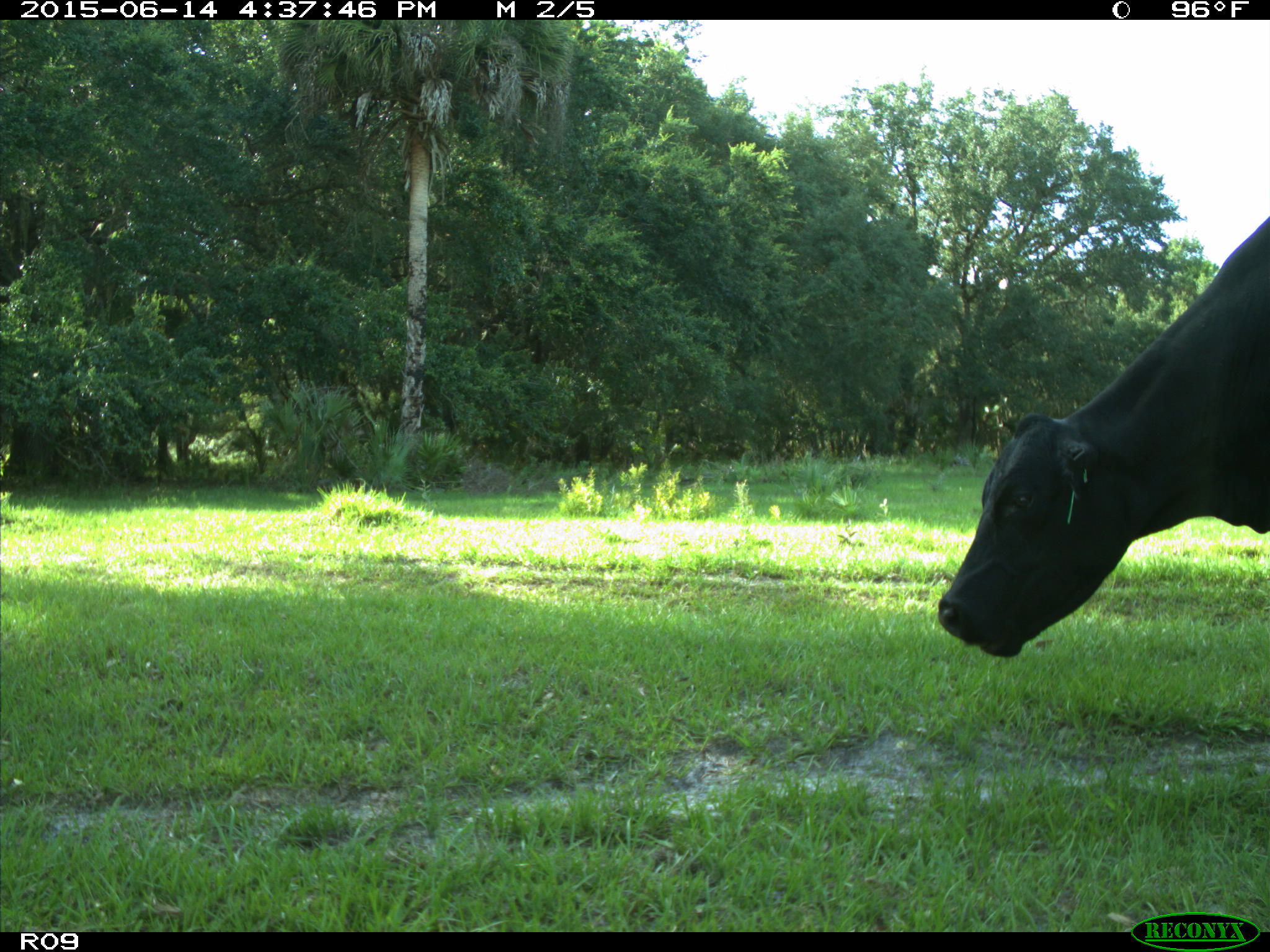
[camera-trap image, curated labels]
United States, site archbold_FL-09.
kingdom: Animalia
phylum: Chordata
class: Mammalia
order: Artiodactyla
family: Bovidae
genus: Bos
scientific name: Bos taurus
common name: domestic cow